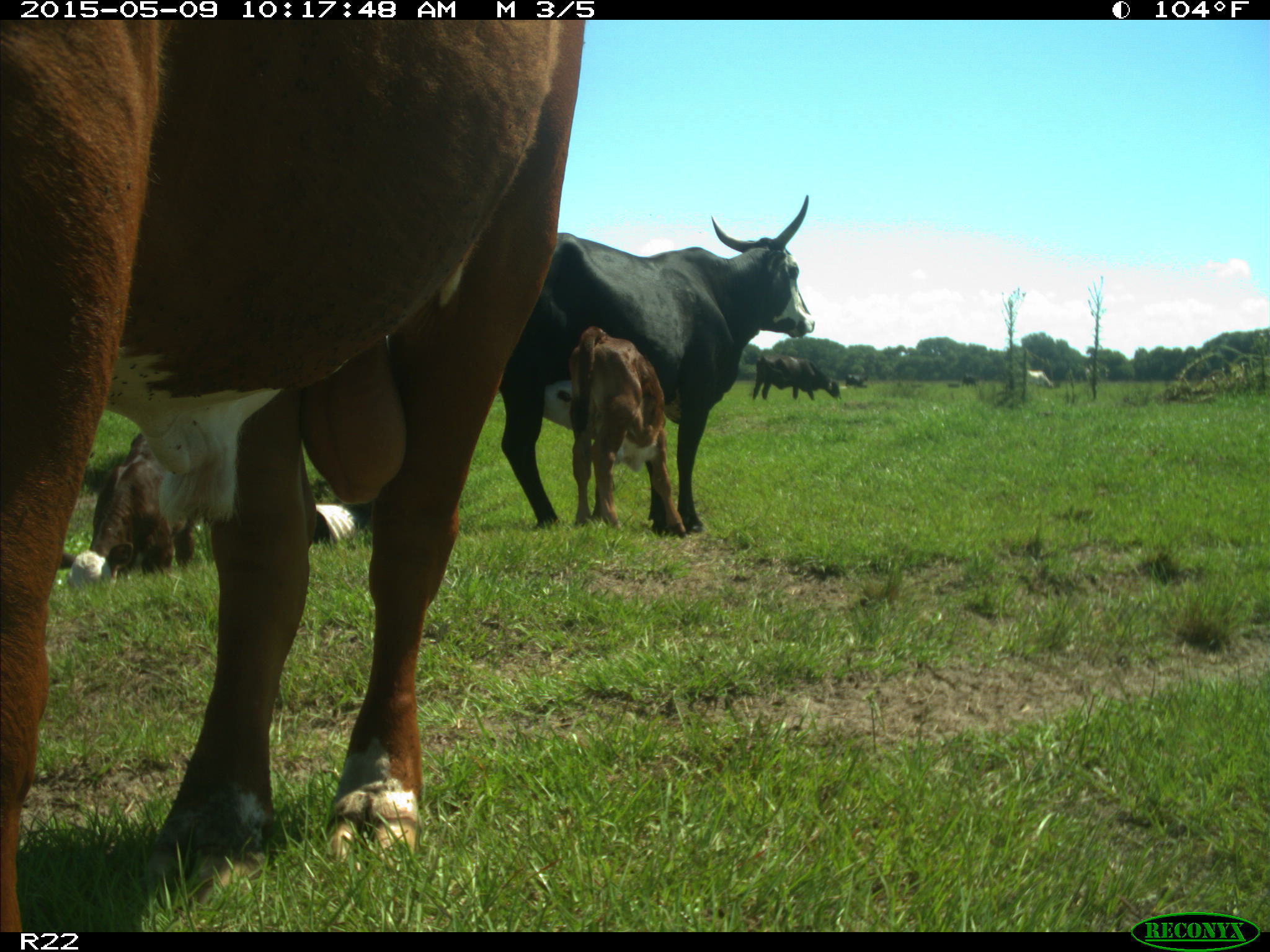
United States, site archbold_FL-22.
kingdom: Animalia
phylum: Chordata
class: Mammalia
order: Artiodactyla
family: Bovidae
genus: Bos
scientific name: Bos taurus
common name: domestic cow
Bos taurus (domestic cow).